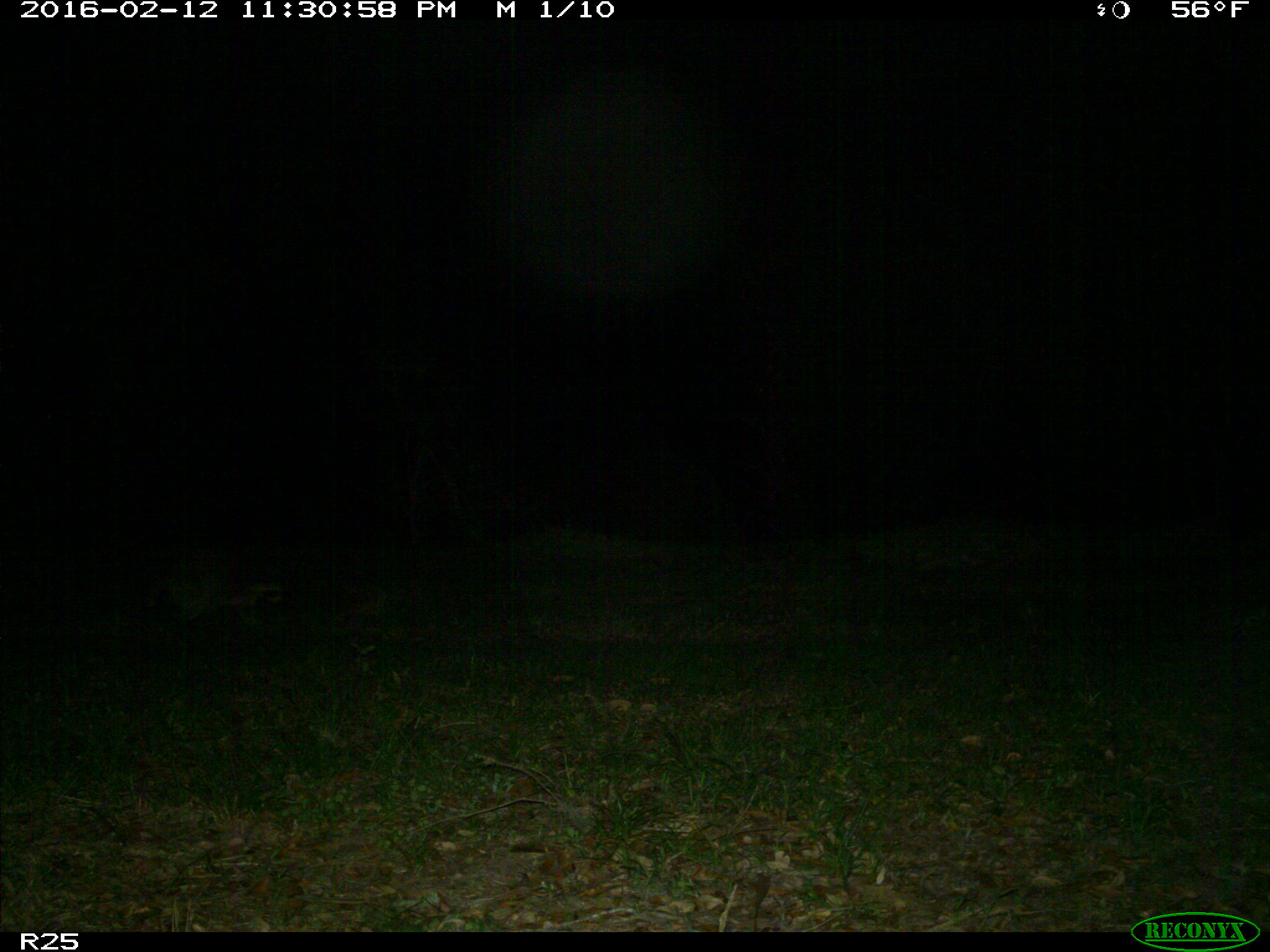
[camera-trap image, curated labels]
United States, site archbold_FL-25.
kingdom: Animalia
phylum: Chordata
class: Mammalia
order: Carnivora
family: Procyonidae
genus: Procyon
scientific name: Procyon lotor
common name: common raccoon